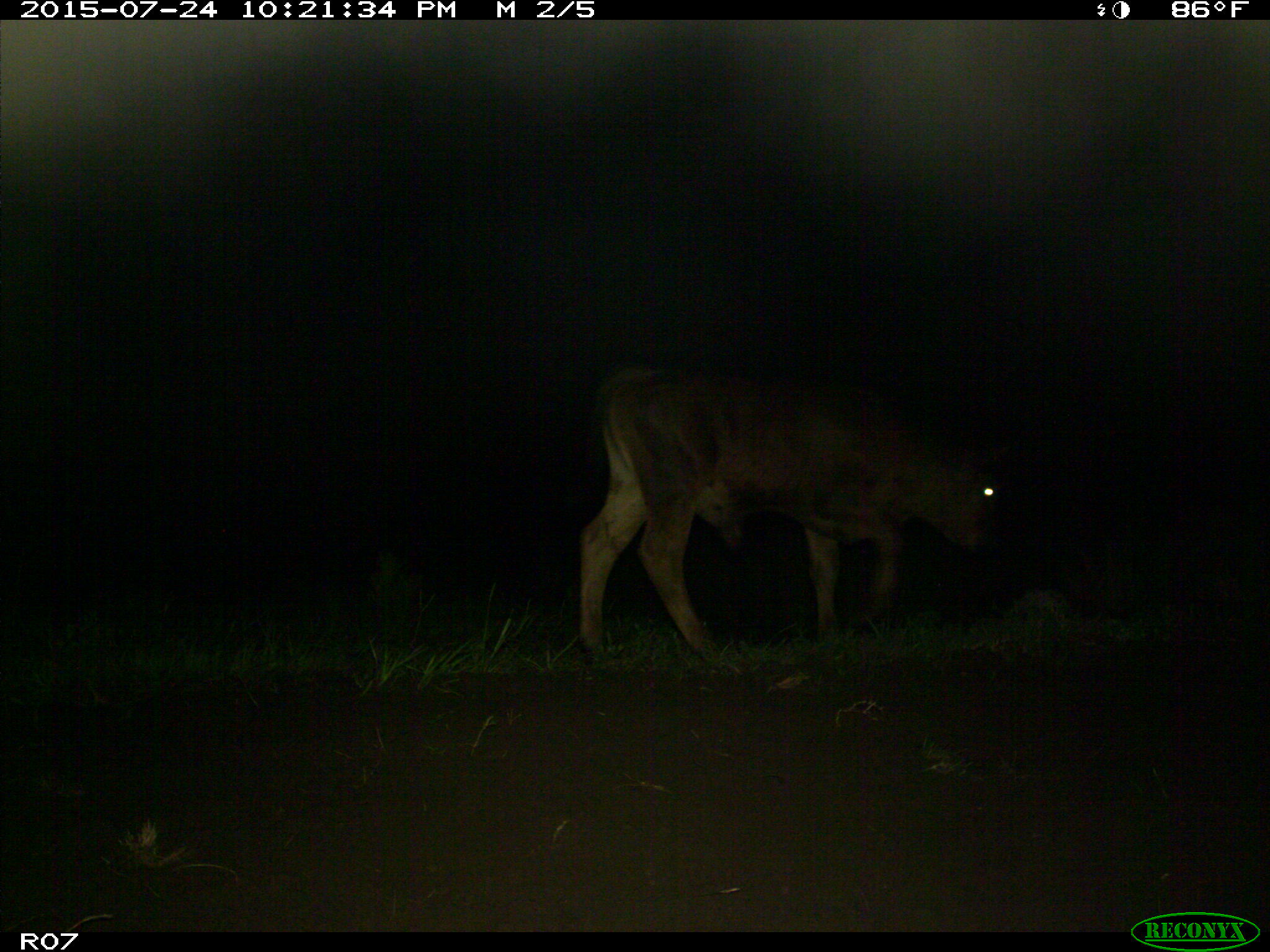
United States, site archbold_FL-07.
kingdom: Animalia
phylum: Chordata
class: Mammalia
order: Artiodactyla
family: Bovidae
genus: Bos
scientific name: Bos taurus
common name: domestic cow